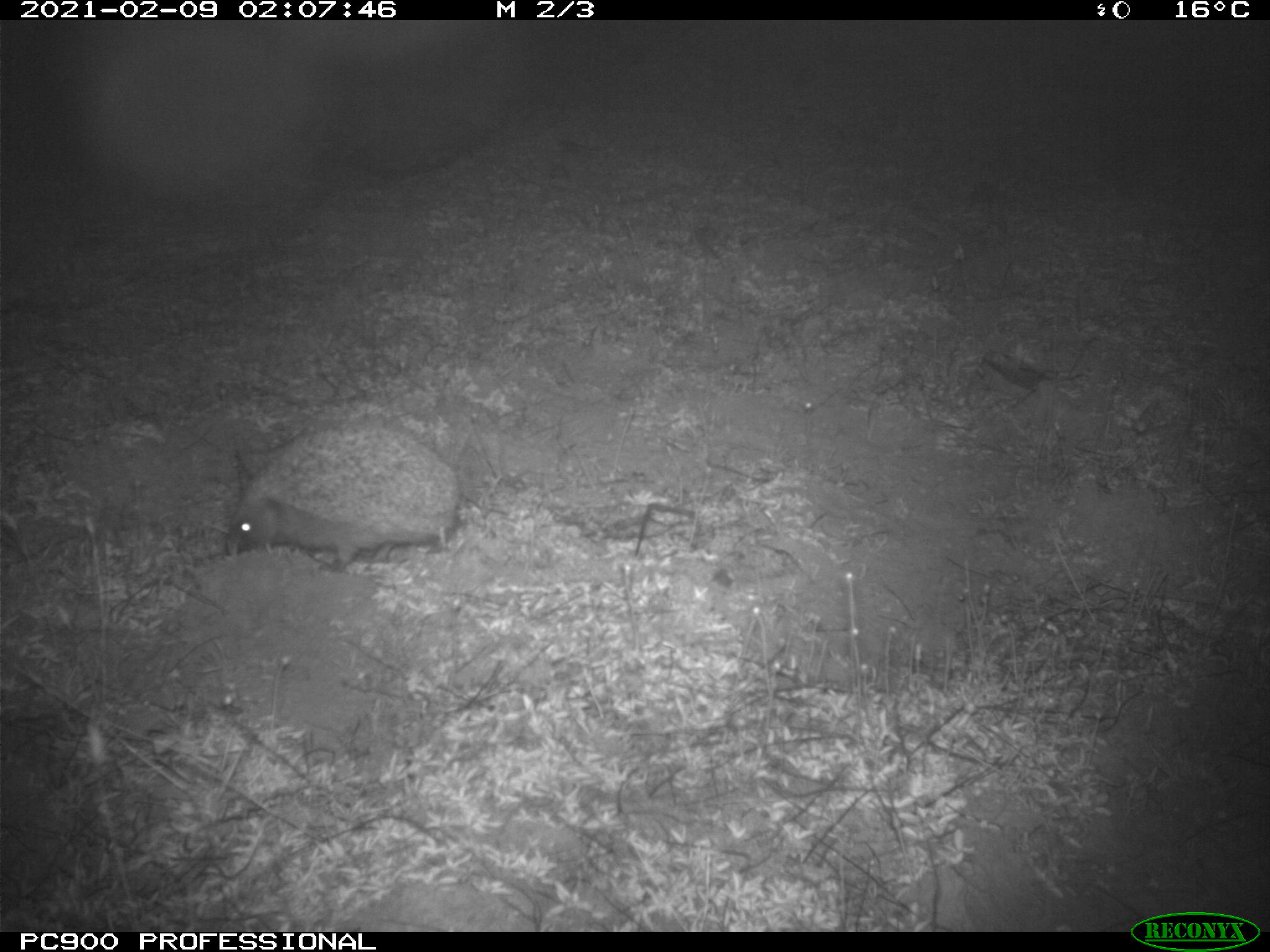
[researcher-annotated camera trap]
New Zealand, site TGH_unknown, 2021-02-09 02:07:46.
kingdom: Animalia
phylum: Chordata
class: Mammalia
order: Eulipotyphla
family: Erinaceidae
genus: Erinaceus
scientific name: Erinaceus europaeus europaeus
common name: european hedgehog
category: hedgehog